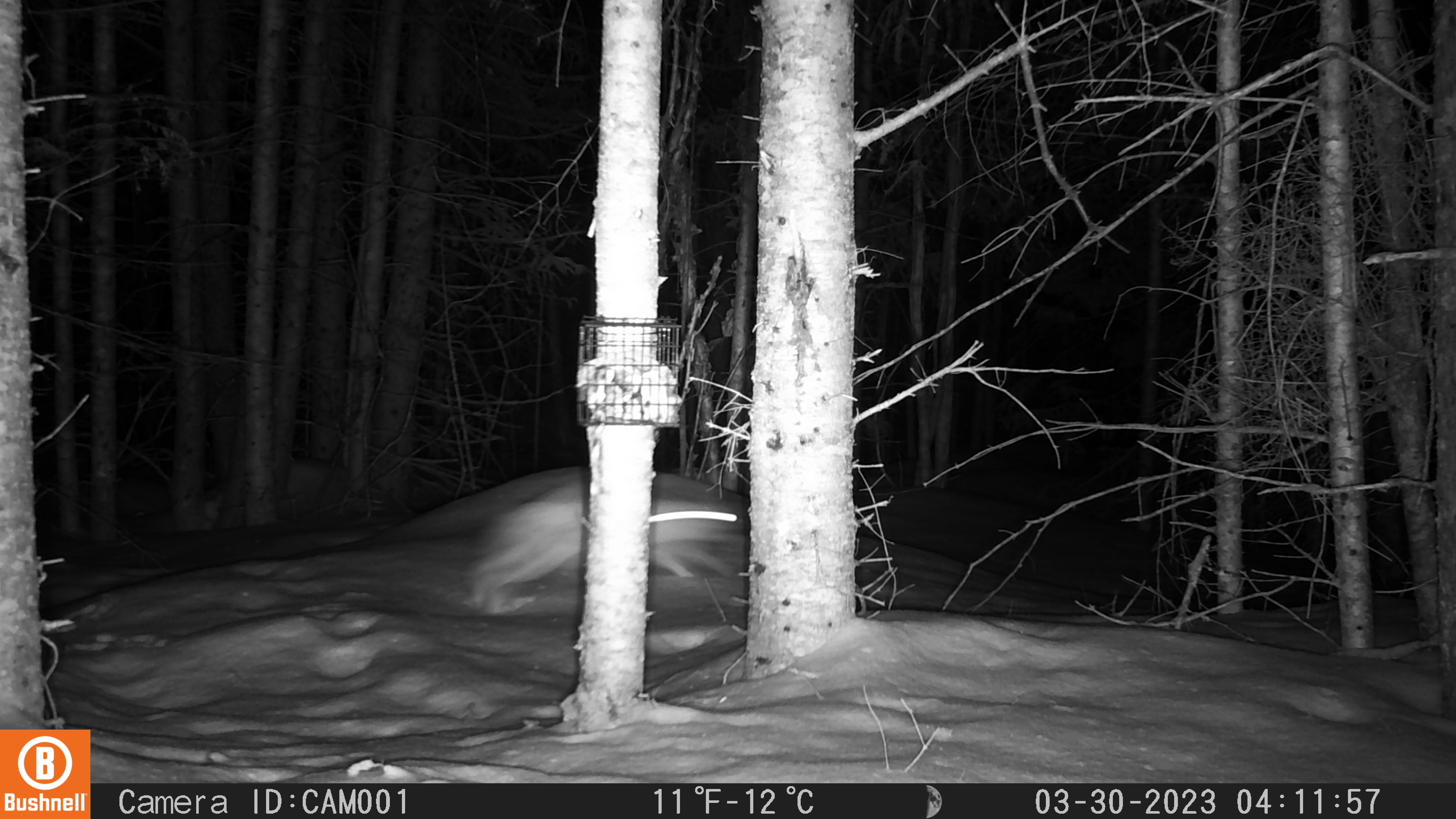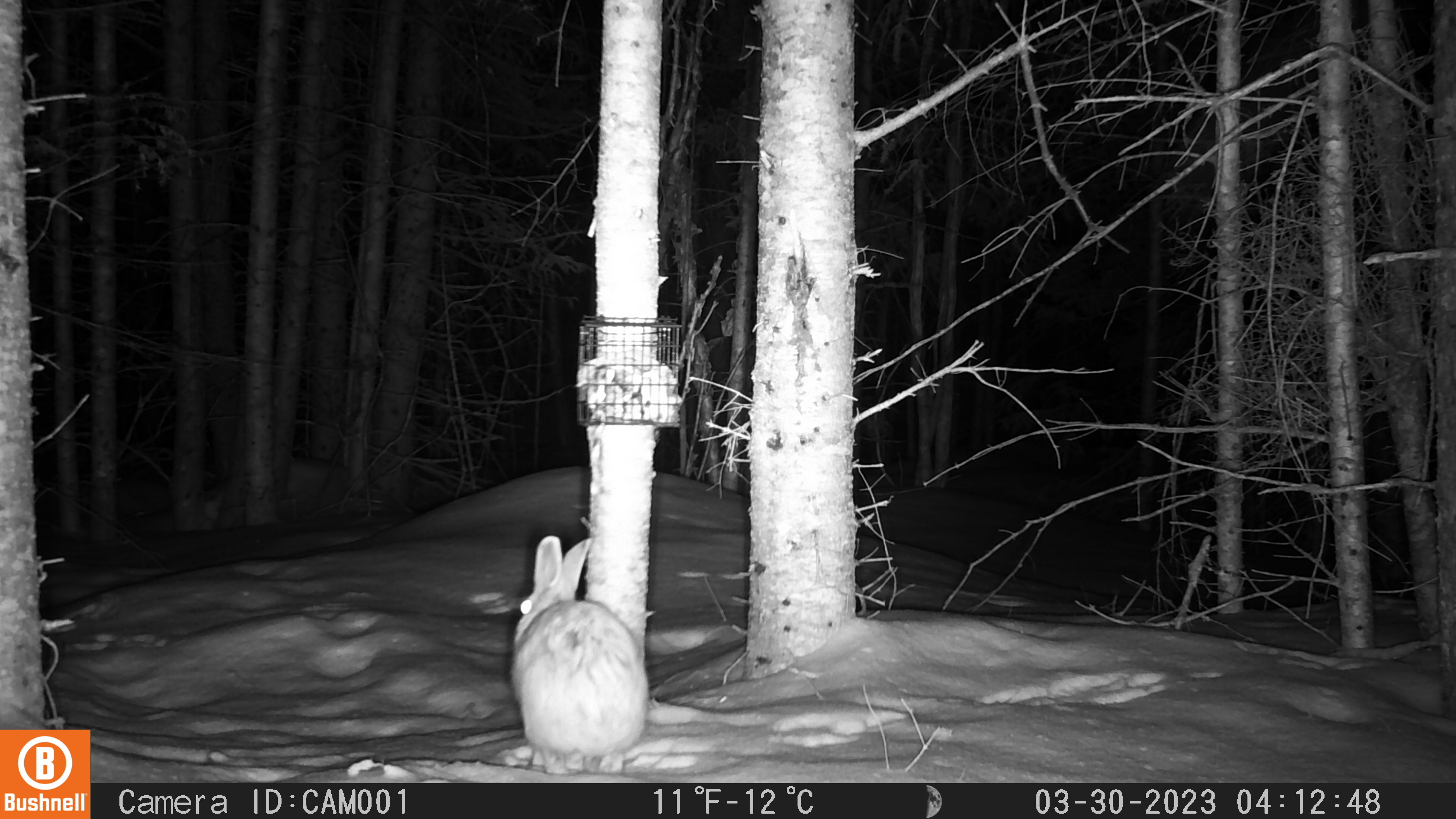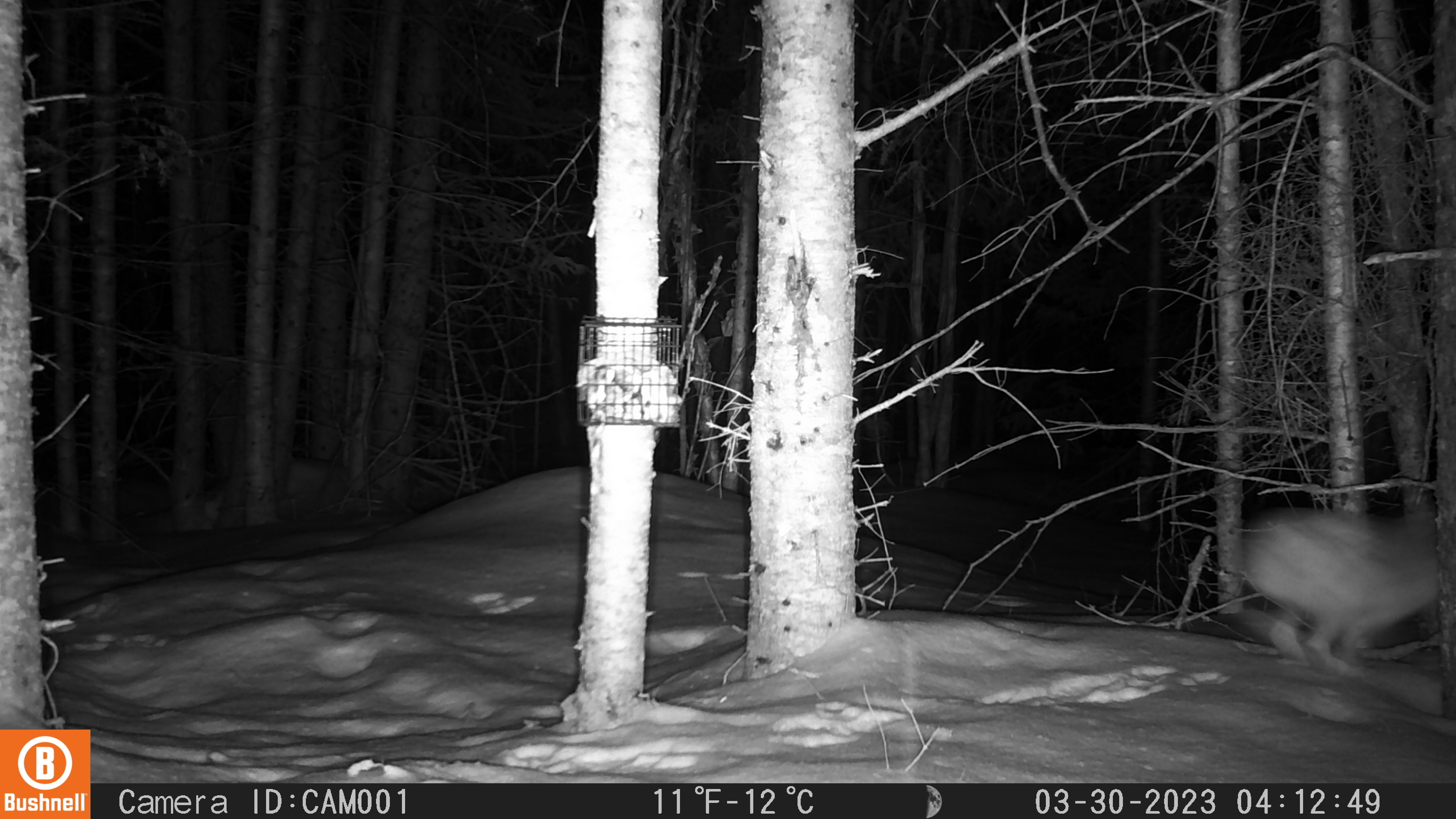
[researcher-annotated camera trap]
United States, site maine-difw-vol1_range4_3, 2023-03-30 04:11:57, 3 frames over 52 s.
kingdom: Animalia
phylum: Chordata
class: Mammalia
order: Lagomorpha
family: Leporidae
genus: Lepus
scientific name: Lepus americanus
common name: snowshoe hare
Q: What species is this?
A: Snowshoe hare (Lepus americanus).